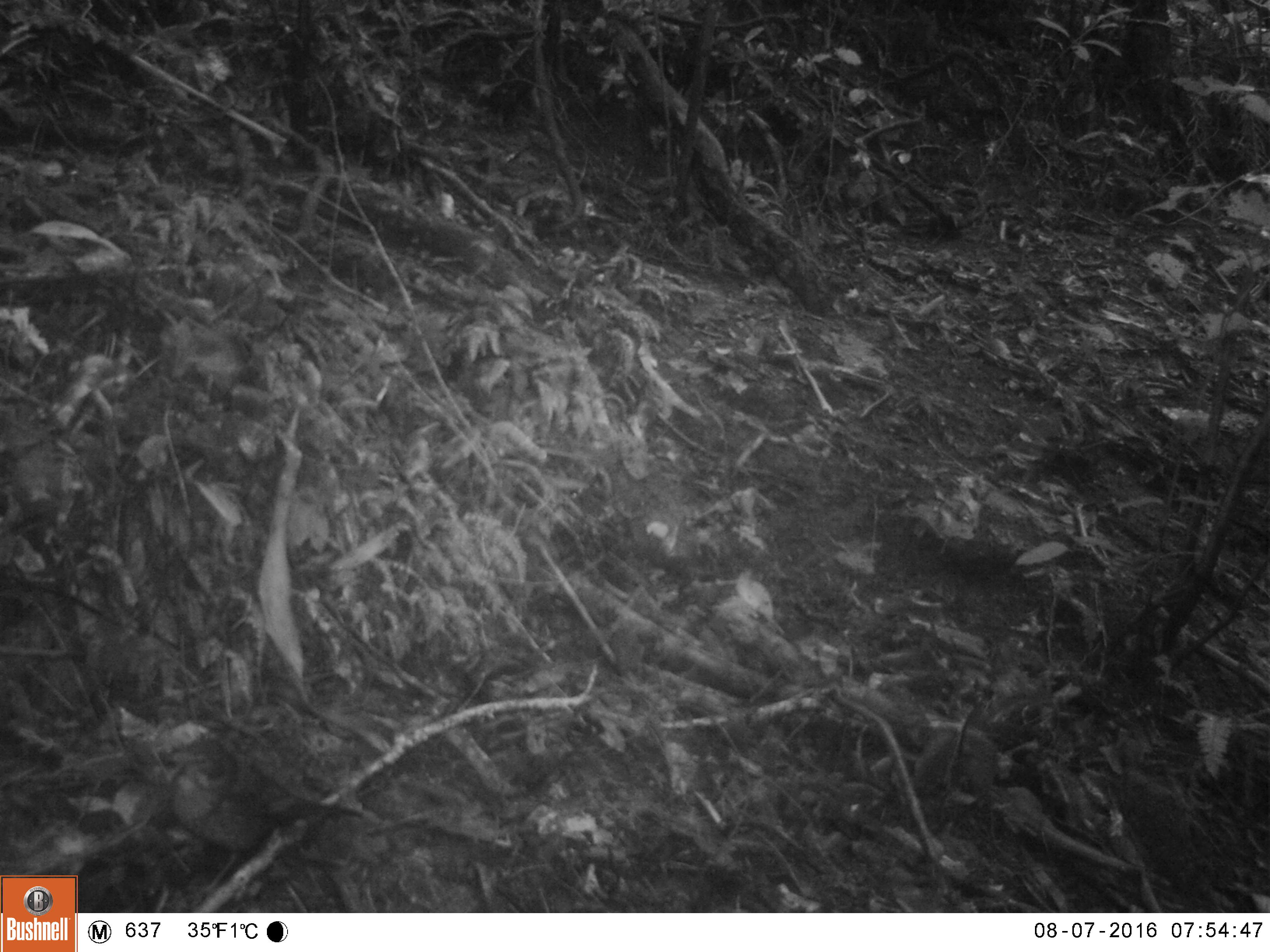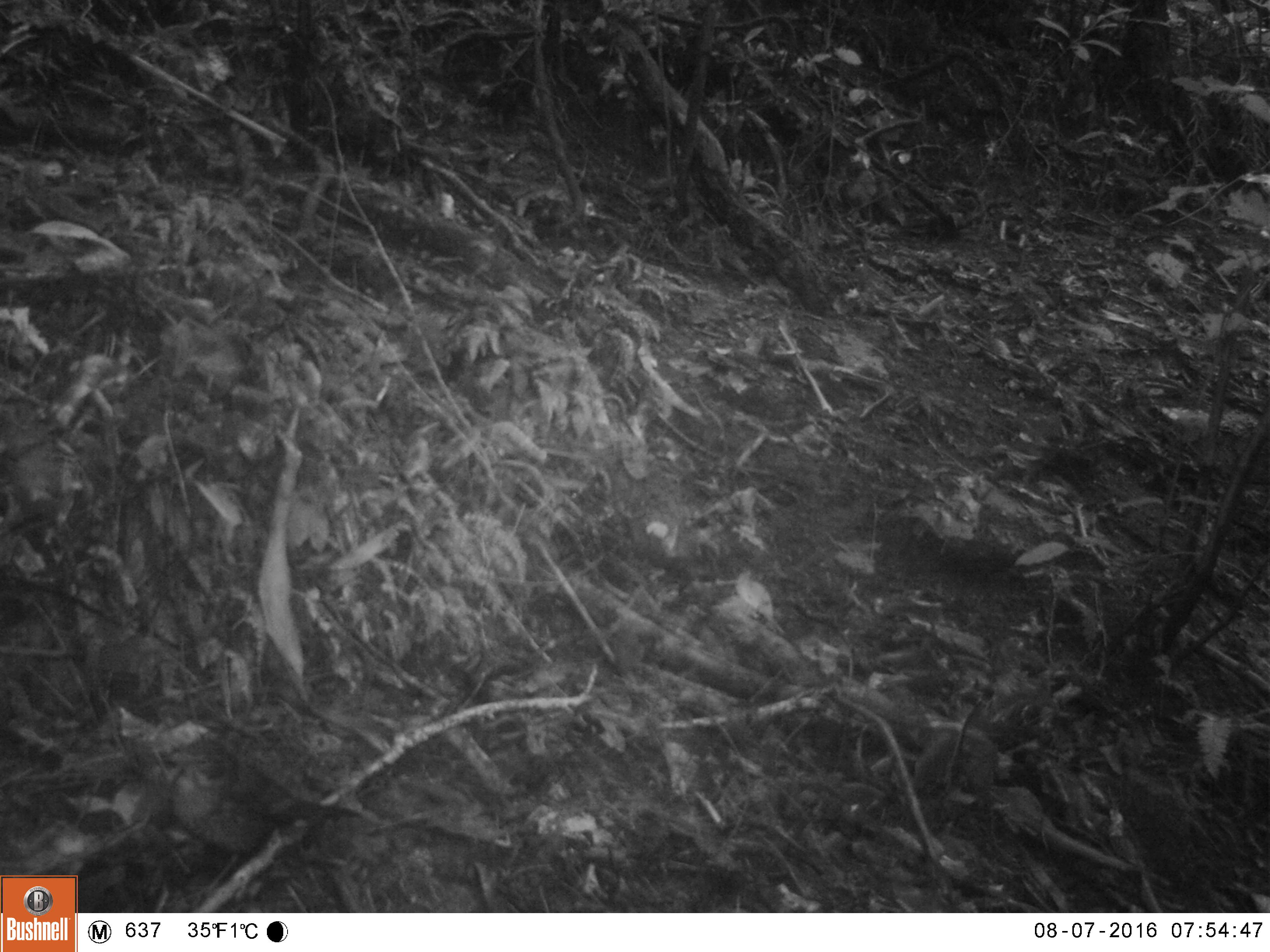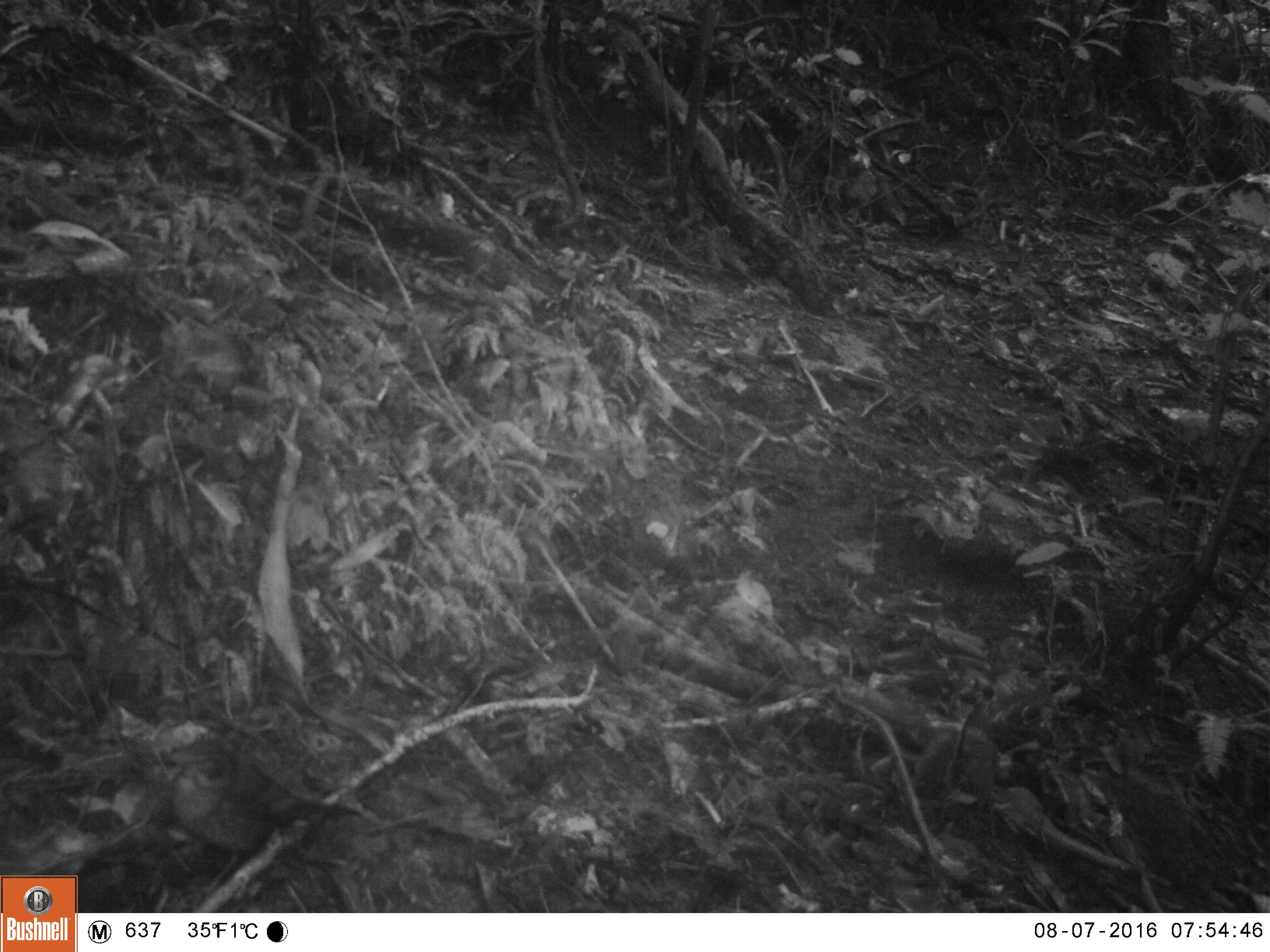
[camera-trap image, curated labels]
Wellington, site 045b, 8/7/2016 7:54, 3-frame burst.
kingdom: Animalia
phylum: Chordata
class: Aves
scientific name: Aves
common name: bird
Bird (Aves).